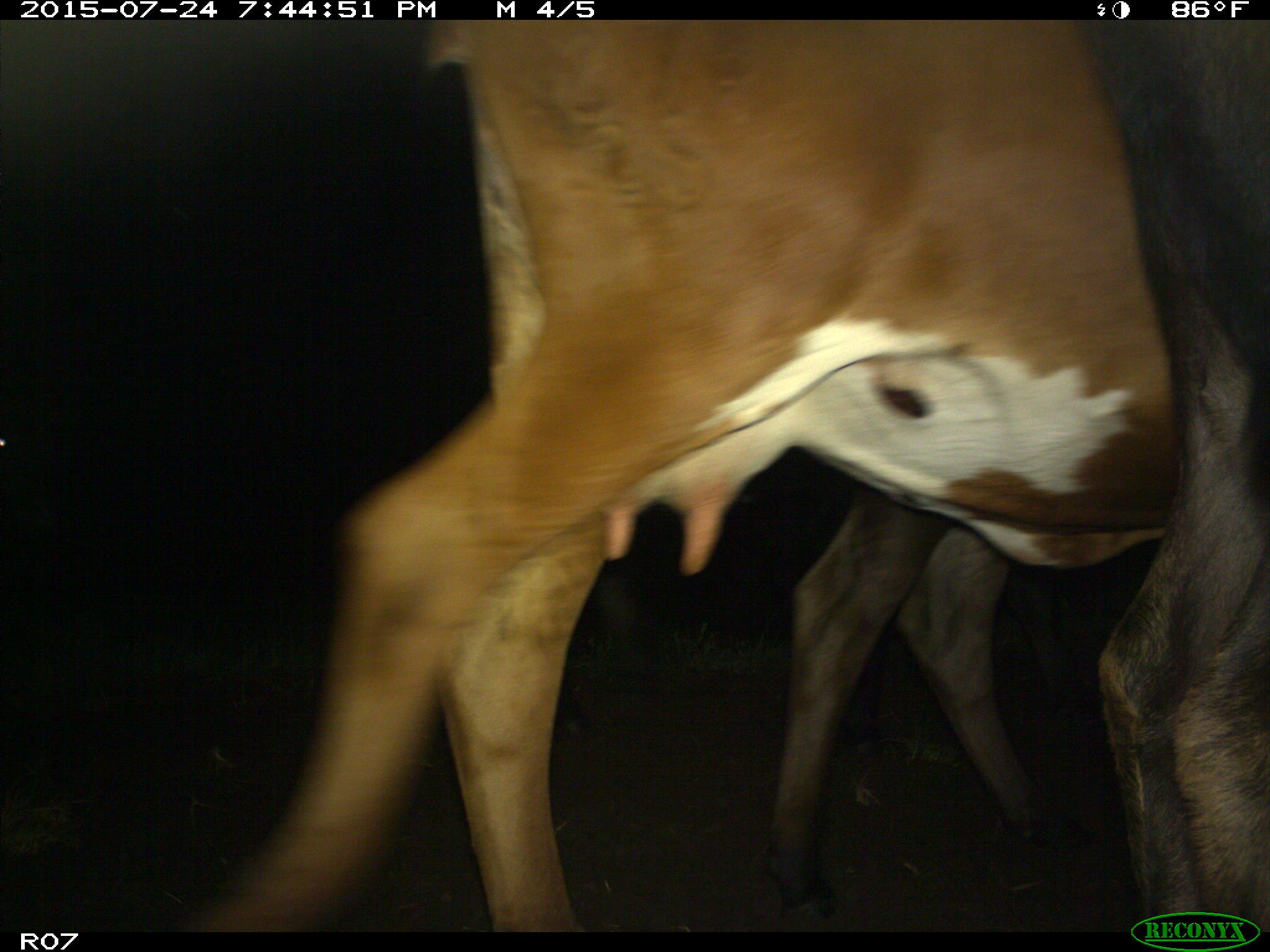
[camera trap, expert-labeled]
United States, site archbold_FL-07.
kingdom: Animalia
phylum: Chordata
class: Mammalia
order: Artiodactyla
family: Bovidae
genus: Bos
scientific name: Bos taurus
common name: domestic cow